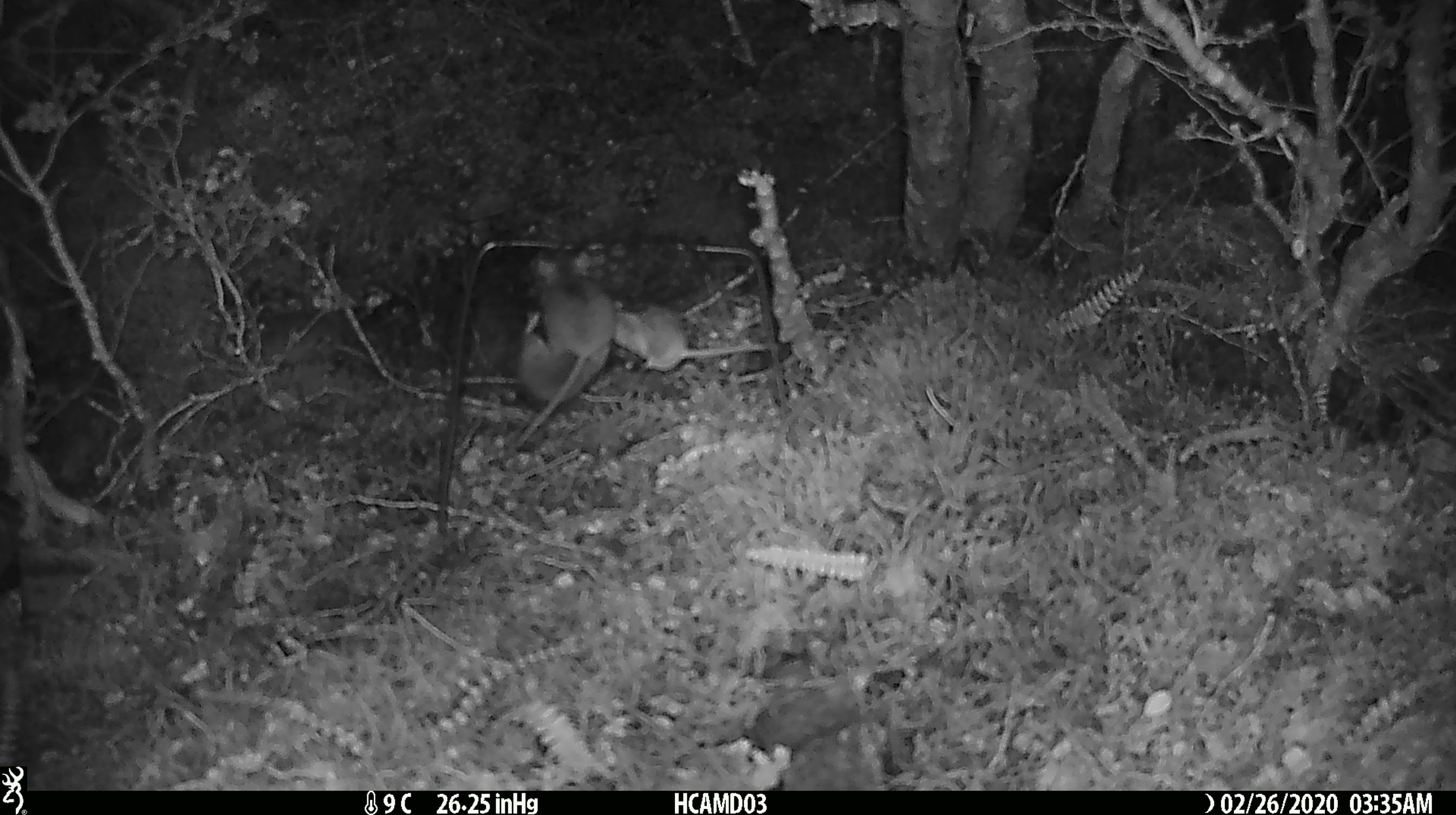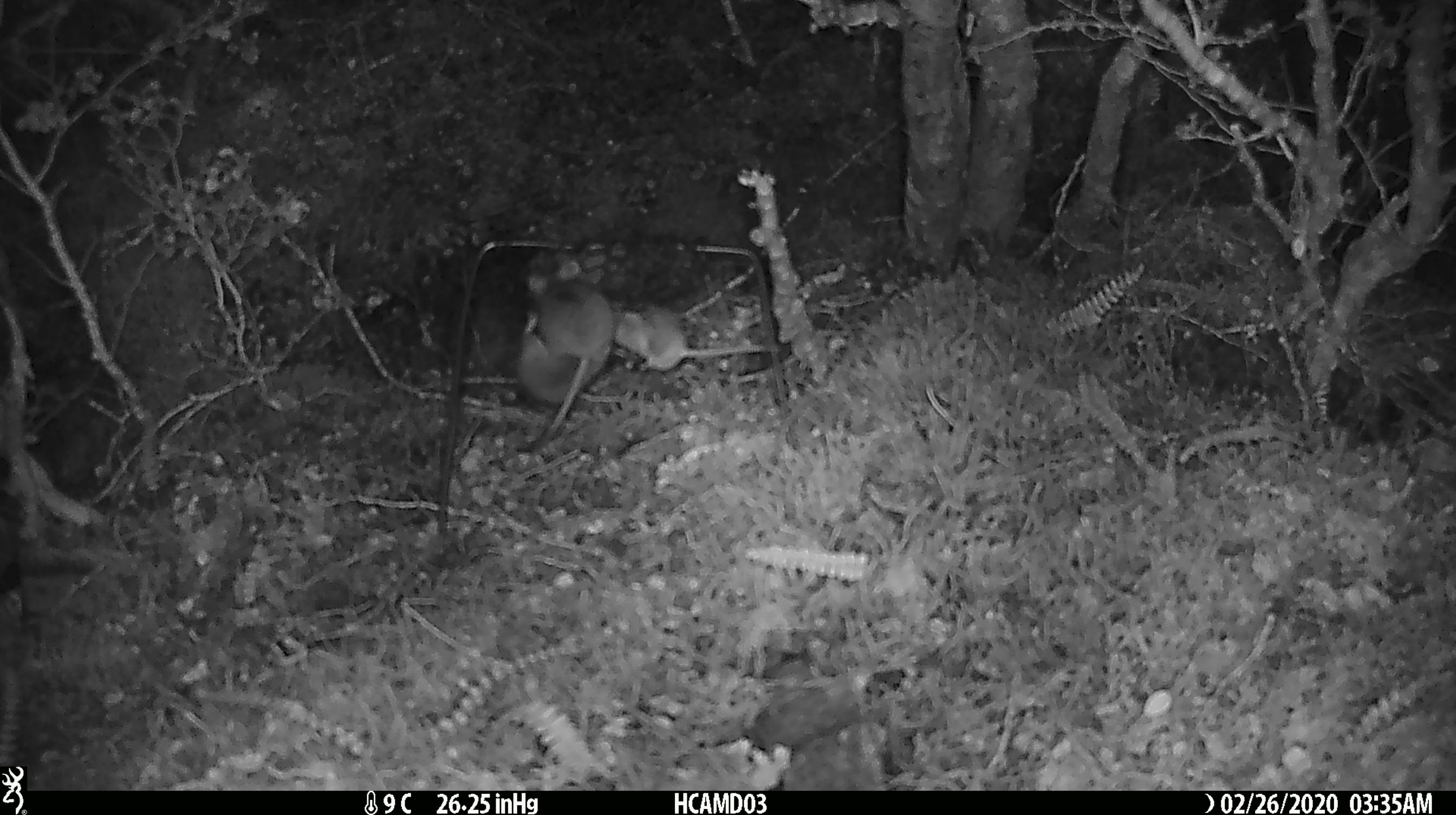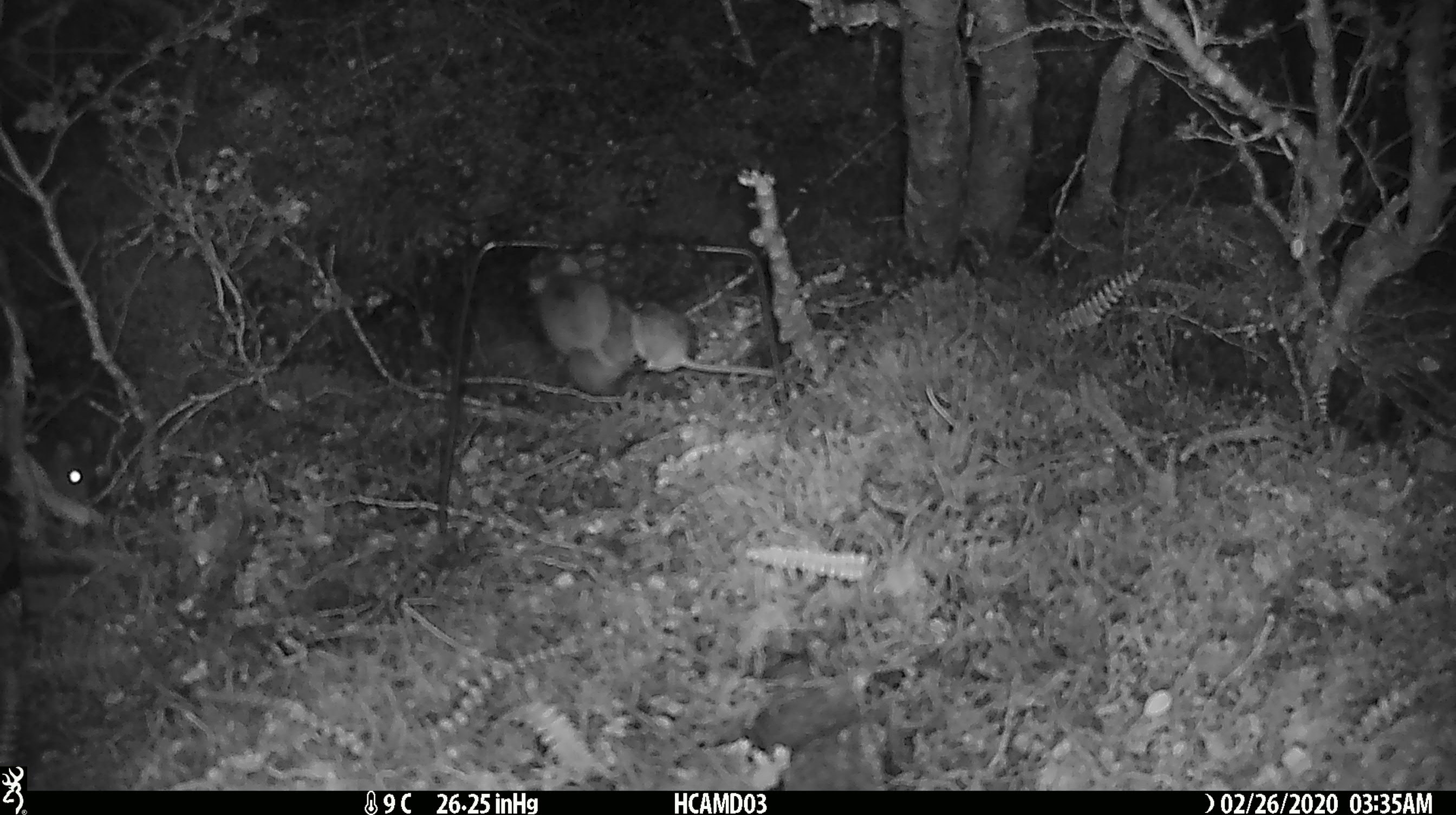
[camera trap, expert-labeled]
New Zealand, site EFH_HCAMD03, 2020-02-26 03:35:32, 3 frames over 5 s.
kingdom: Animalia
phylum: Chordata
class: Mammalia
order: Rodentia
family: Muridae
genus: Mus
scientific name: Mus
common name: mouse